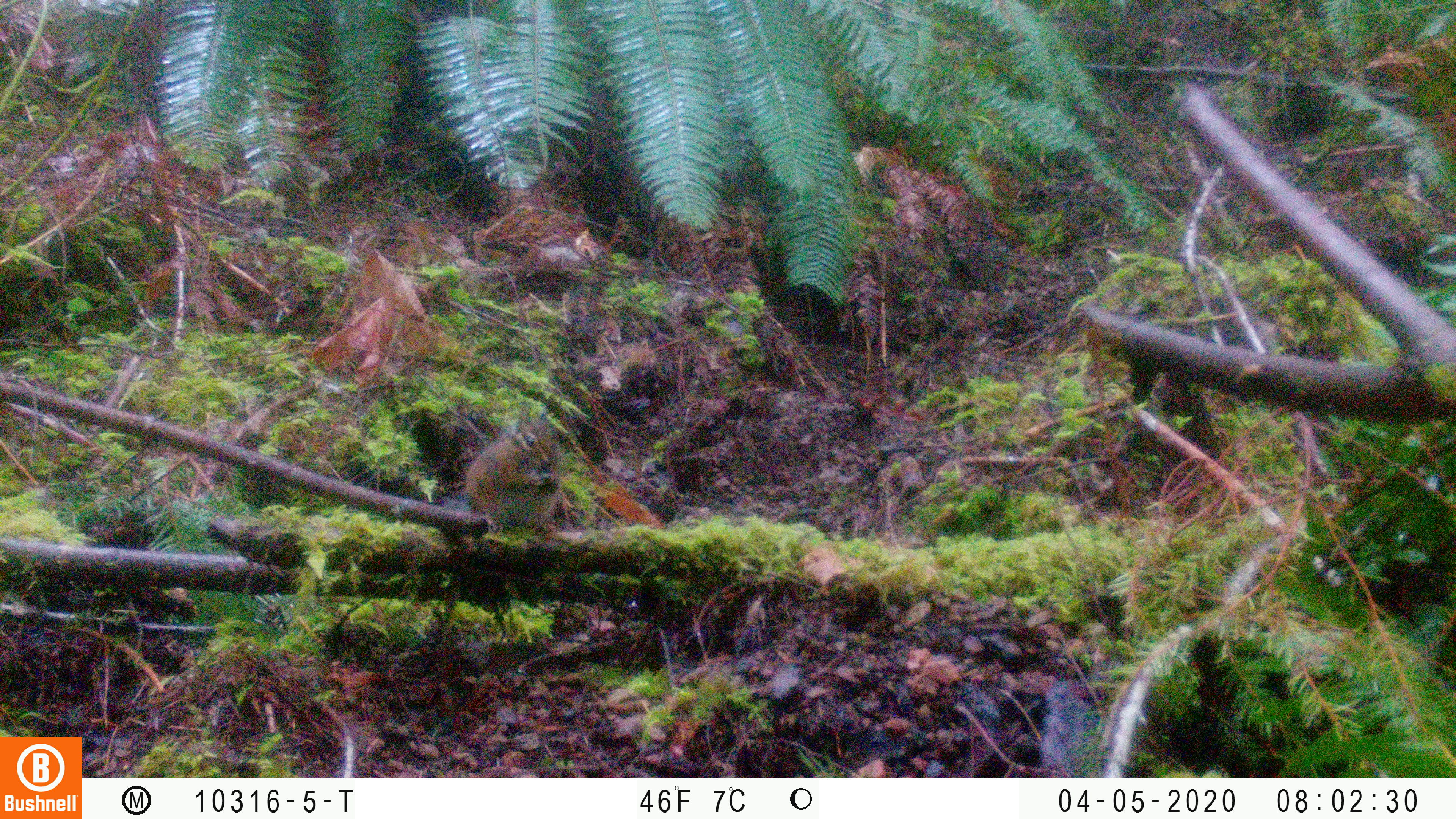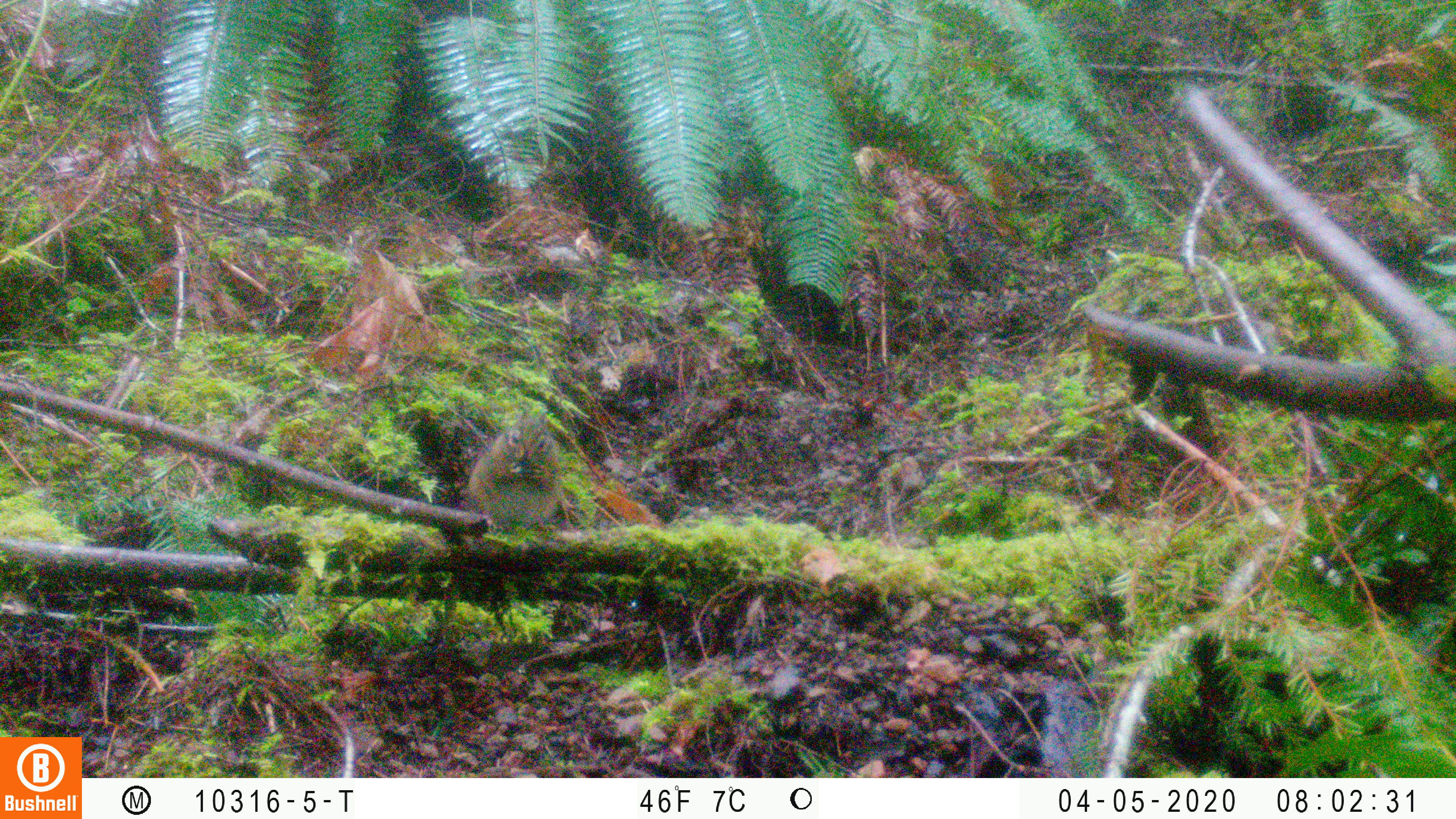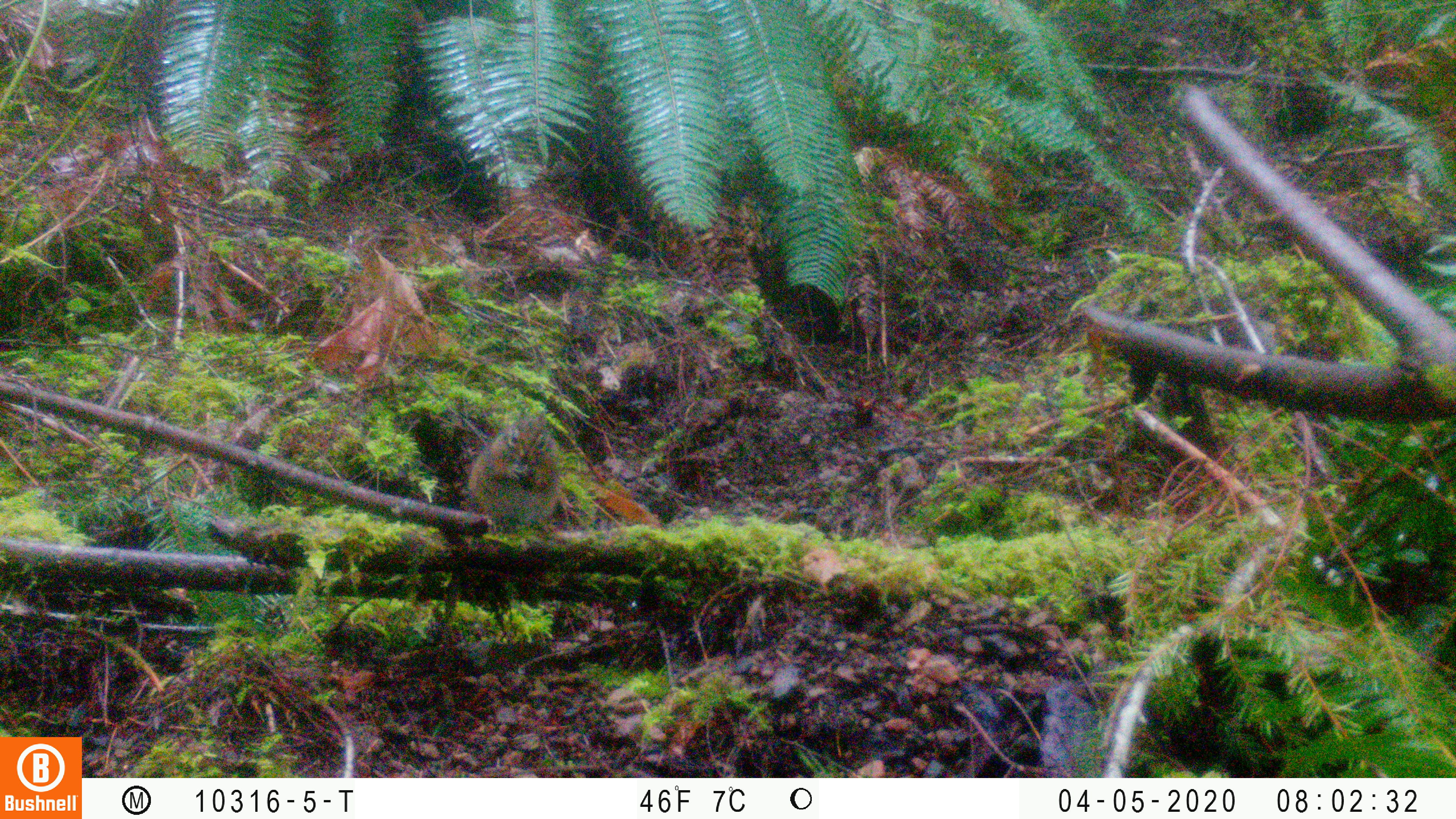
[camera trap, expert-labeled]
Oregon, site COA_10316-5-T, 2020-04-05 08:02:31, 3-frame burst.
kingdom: Animalia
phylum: Chordata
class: Mammalia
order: Rodentia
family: Sciuridae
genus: Neotamias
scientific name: Neotamias townsendii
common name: townsend's chipmunk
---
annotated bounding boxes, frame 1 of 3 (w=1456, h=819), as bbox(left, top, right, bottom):
townsend's chipmunk: bbox(441, 403, 569, 538)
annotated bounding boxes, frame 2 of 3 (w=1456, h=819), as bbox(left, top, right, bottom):
townsend's chipmunk: bbox(462, 405, 572, 538)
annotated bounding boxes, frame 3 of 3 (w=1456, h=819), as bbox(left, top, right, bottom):
townsend's chipmunk: bbox(461, 406, 568, 542)